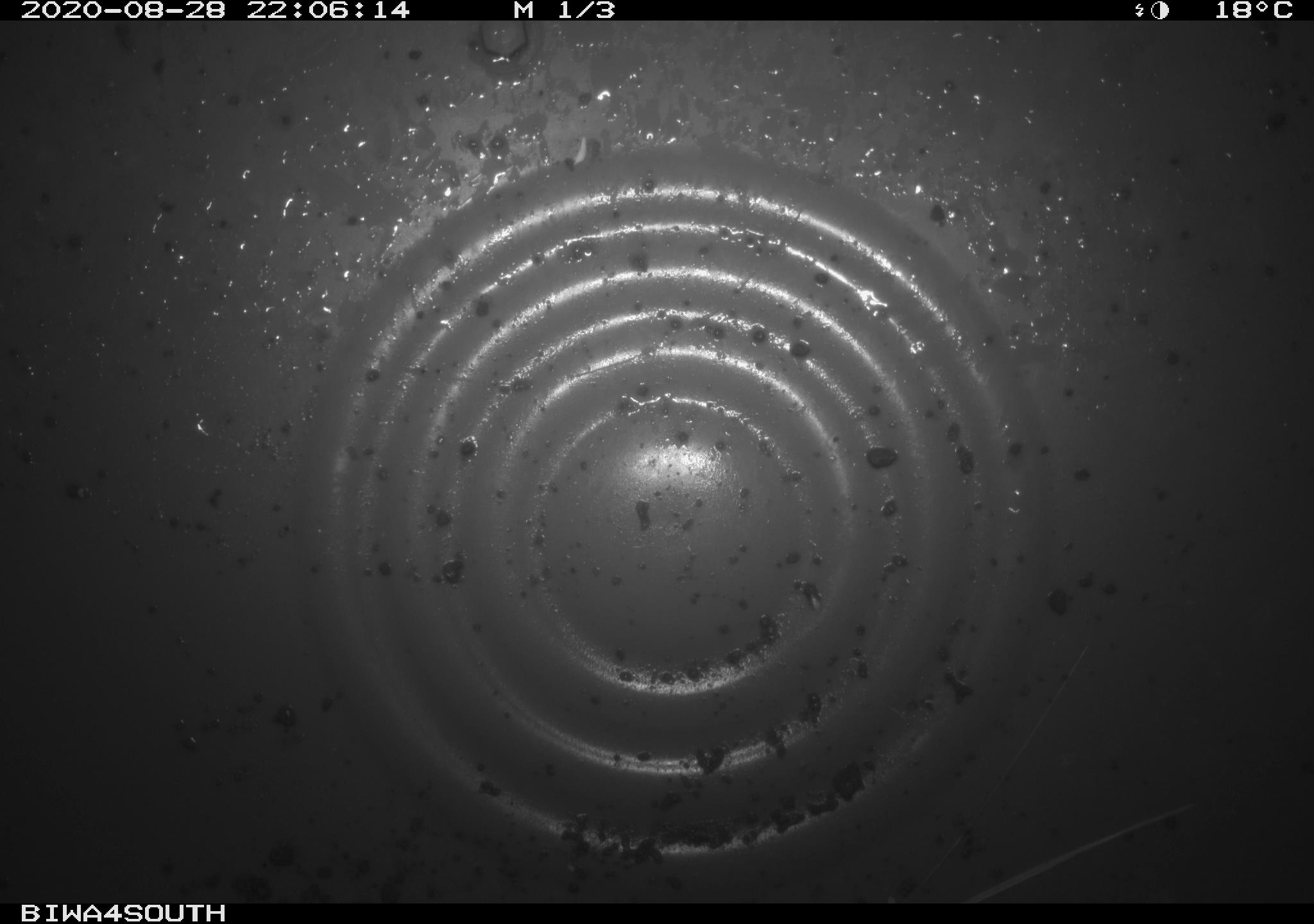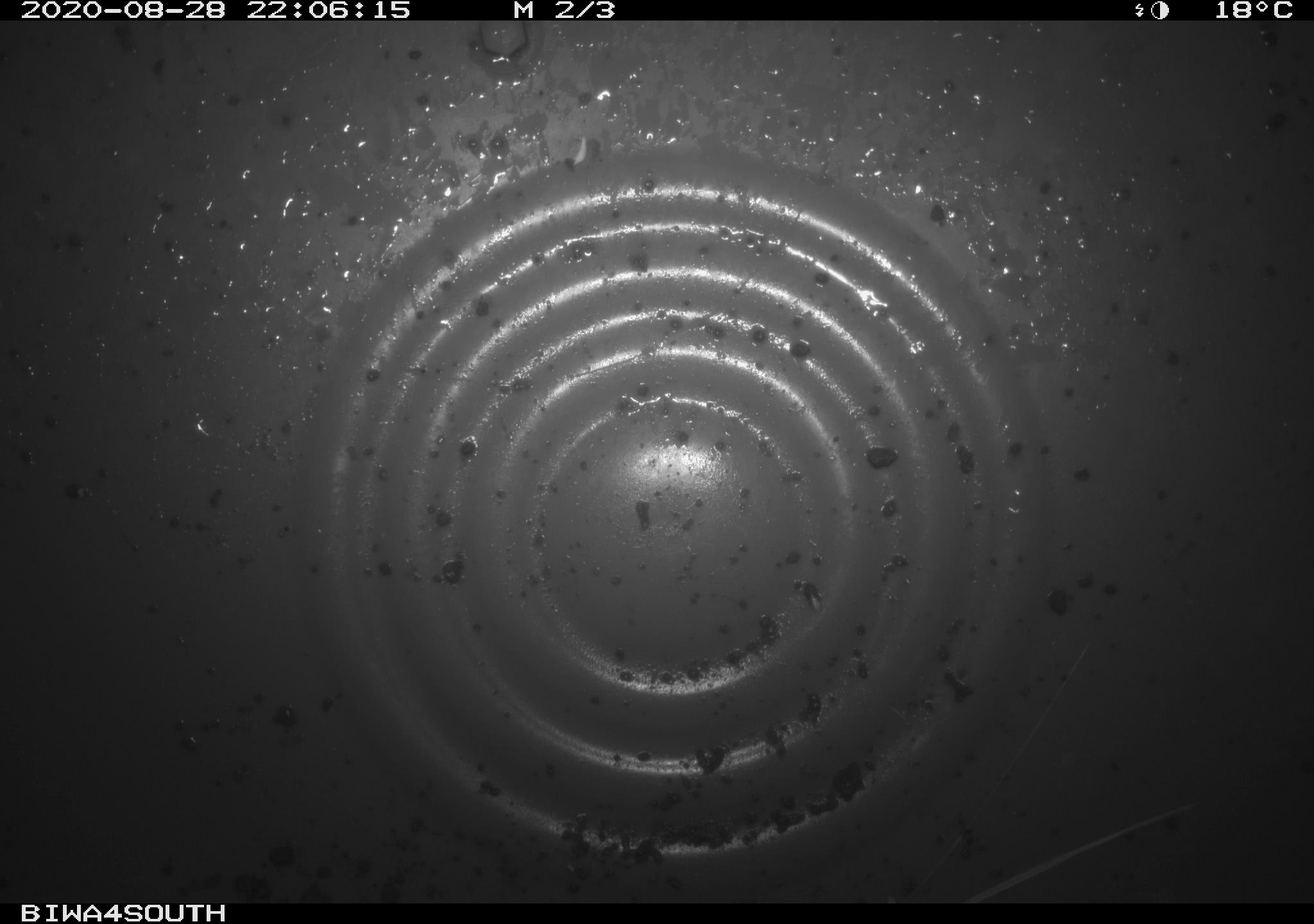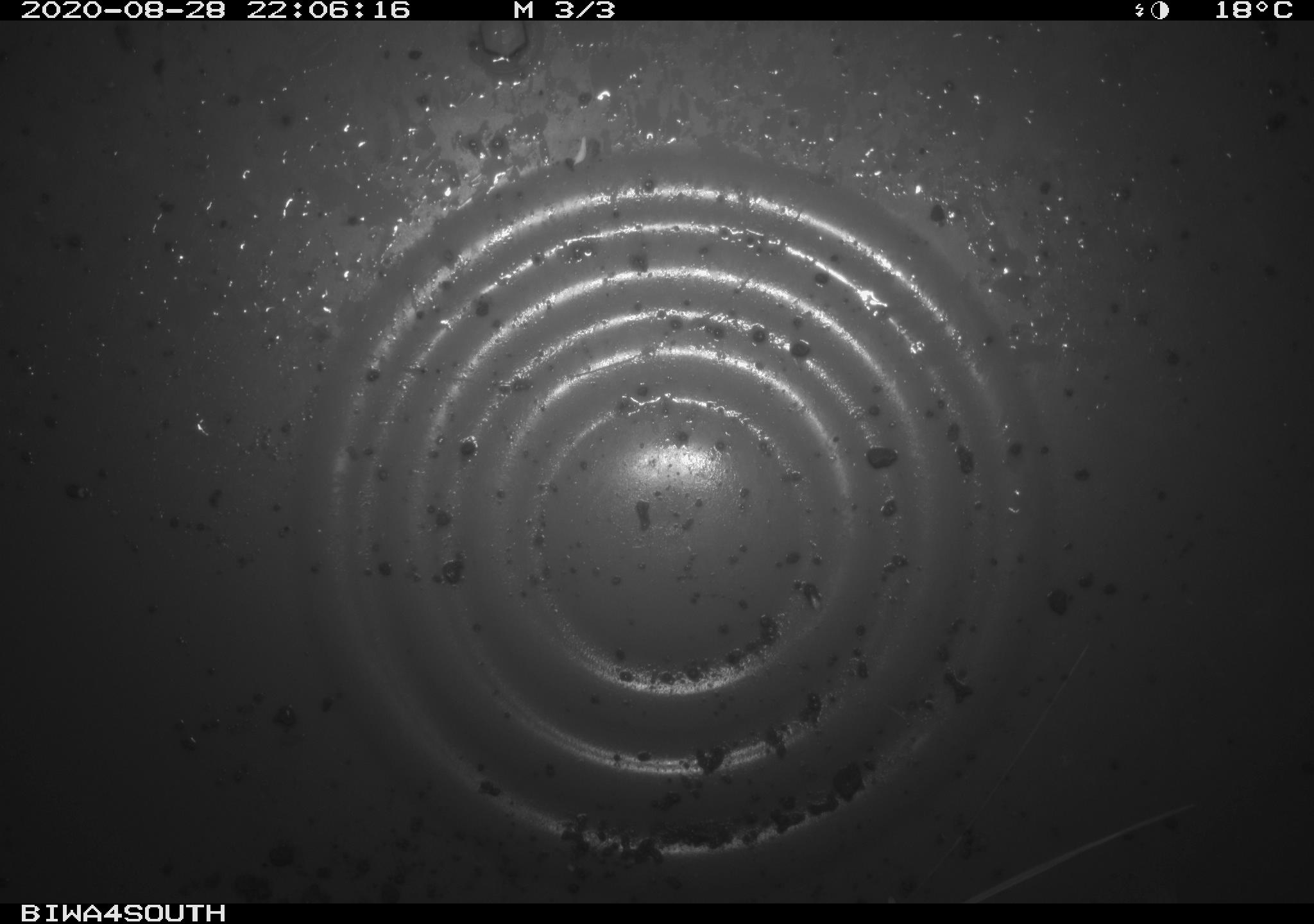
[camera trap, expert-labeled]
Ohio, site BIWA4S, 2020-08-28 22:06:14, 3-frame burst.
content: no animal present